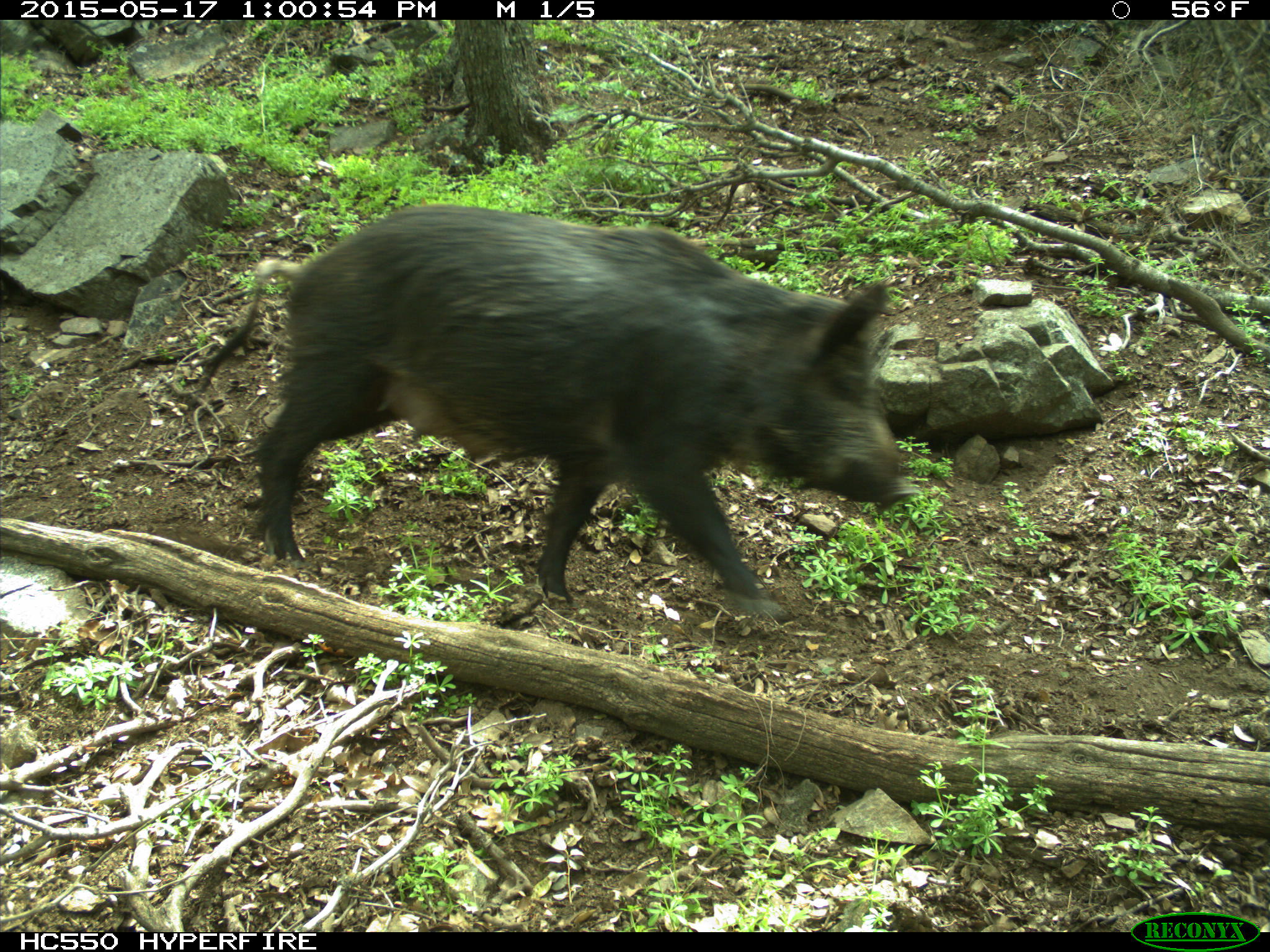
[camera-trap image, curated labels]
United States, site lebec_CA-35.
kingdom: Animalia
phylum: Chordata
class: Mammalia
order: Artiodactyla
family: Suidae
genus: Sus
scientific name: Sus scrofa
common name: wild boar